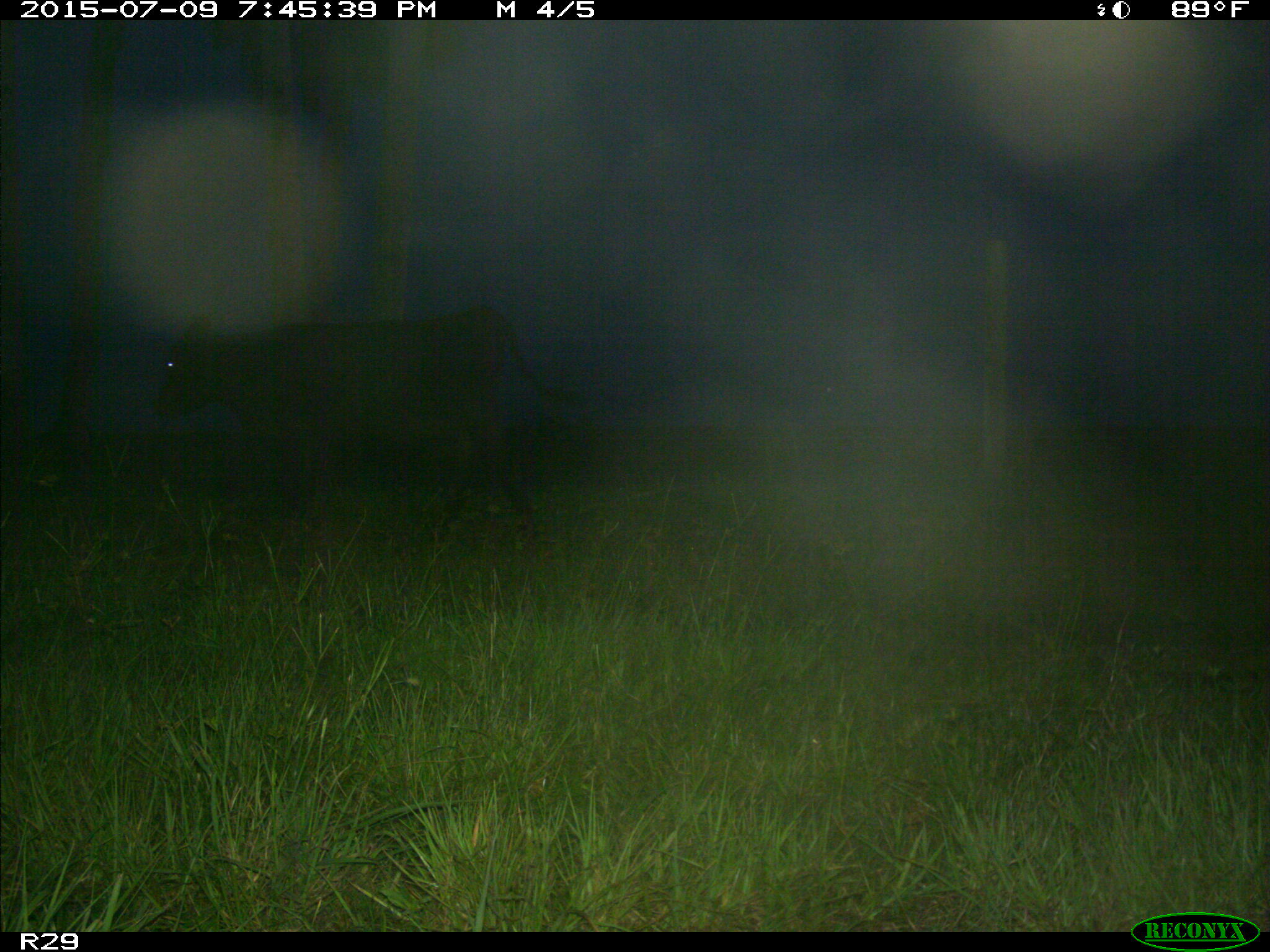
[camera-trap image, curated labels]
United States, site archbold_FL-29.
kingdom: Animalia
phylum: Chordata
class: Mammalia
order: Artiodactyla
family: Bovidae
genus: Bos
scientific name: Bos taurus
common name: domestic cow